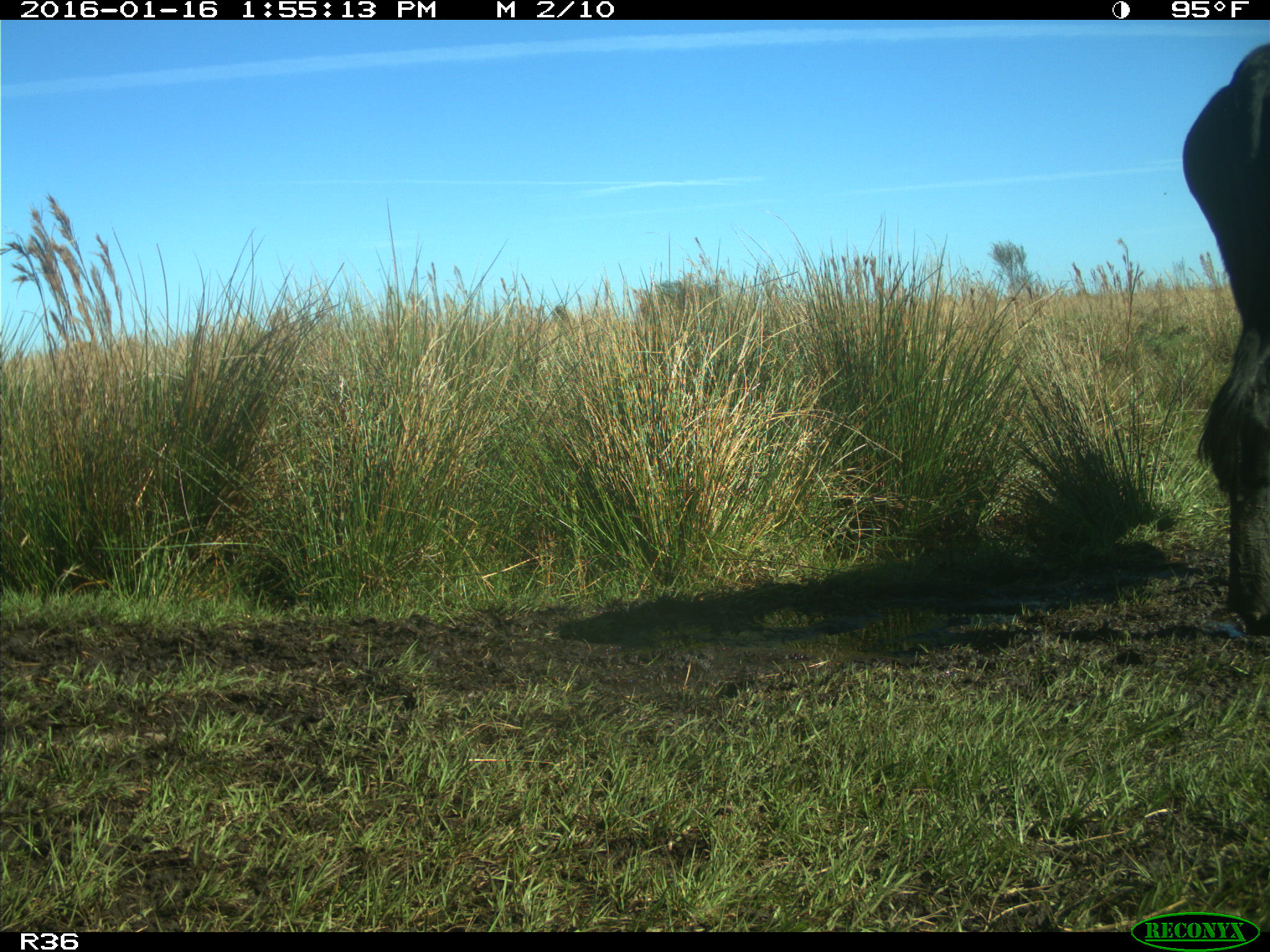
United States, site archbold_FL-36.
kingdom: Animalia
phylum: Chordata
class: Mammalia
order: Artiodactyla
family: Bovidae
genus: Bos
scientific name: Bos taurus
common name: domestic cow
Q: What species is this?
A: Bos taurus (domestic cow).